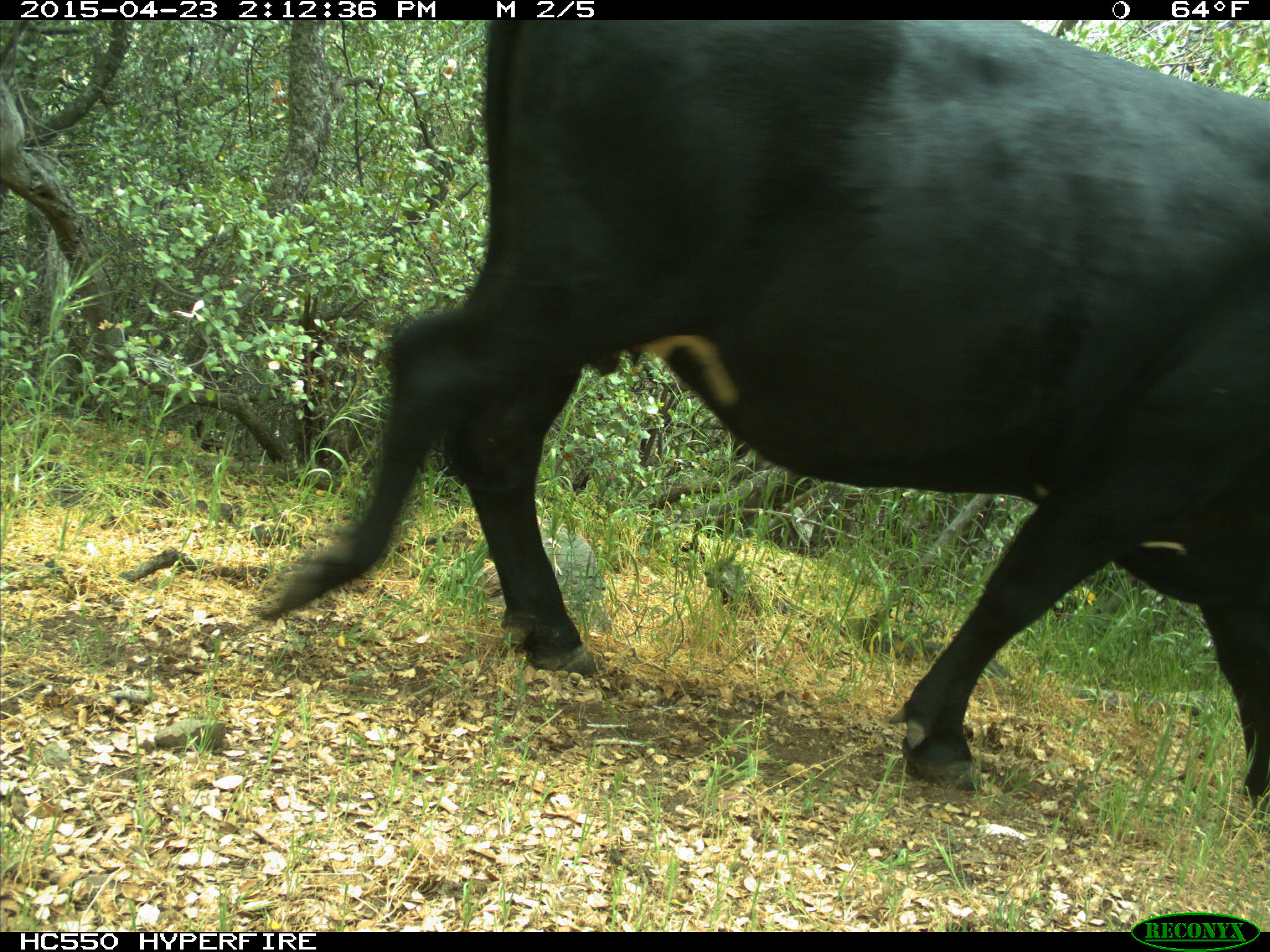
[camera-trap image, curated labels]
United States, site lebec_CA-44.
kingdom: Animalia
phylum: Chordata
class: Mammalia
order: Artiodactyla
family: Bovidae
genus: Bos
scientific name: Bos taurus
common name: domestic cow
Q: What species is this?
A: Bos taurus (domestic cow).